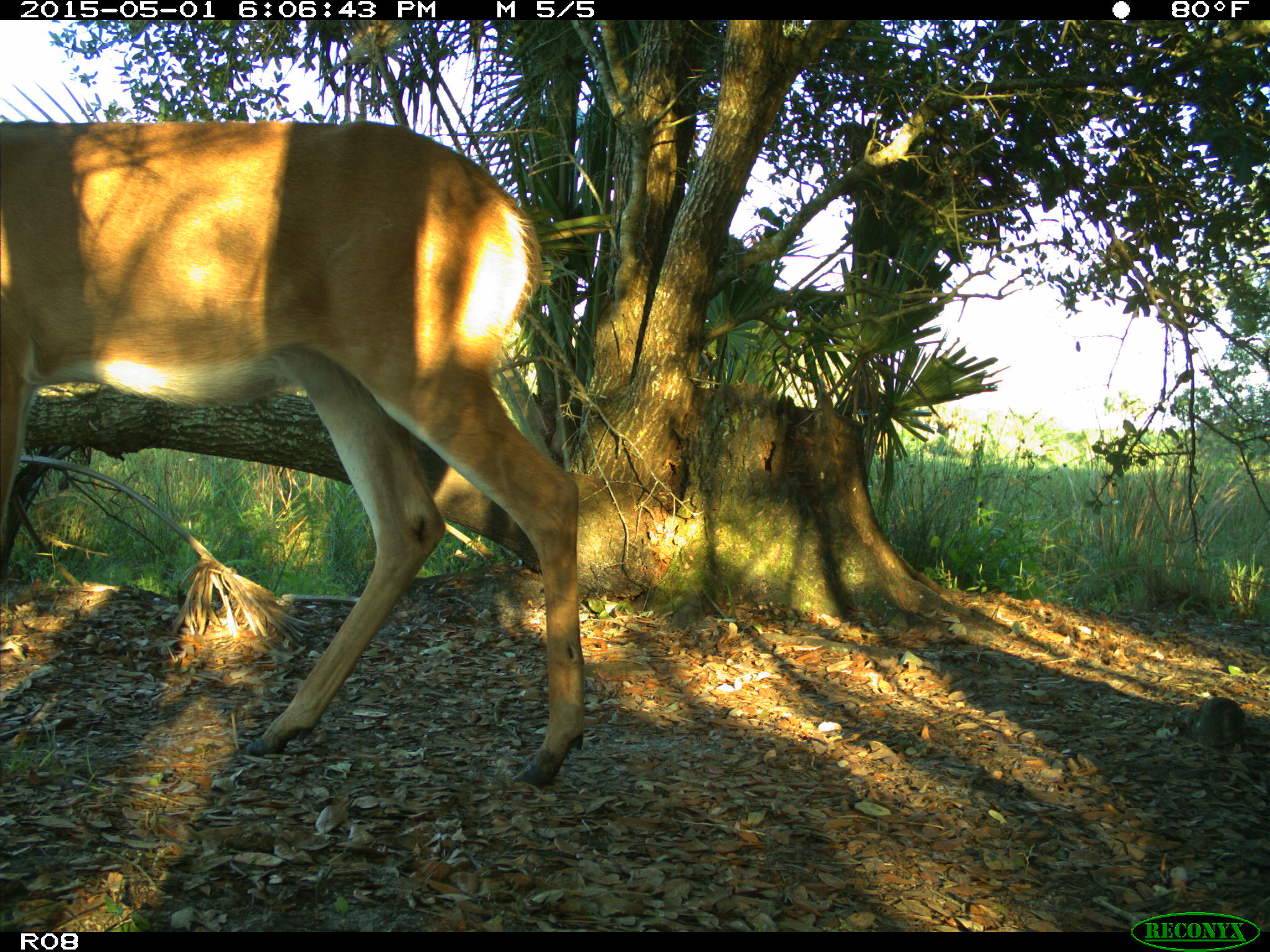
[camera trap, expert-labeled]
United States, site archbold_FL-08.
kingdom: Animalia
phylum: Chordata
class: Mammalia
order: Artiodactyla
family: Cervidae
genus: Odocoileus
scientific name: Odocoileus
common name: deer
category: unidentified deer